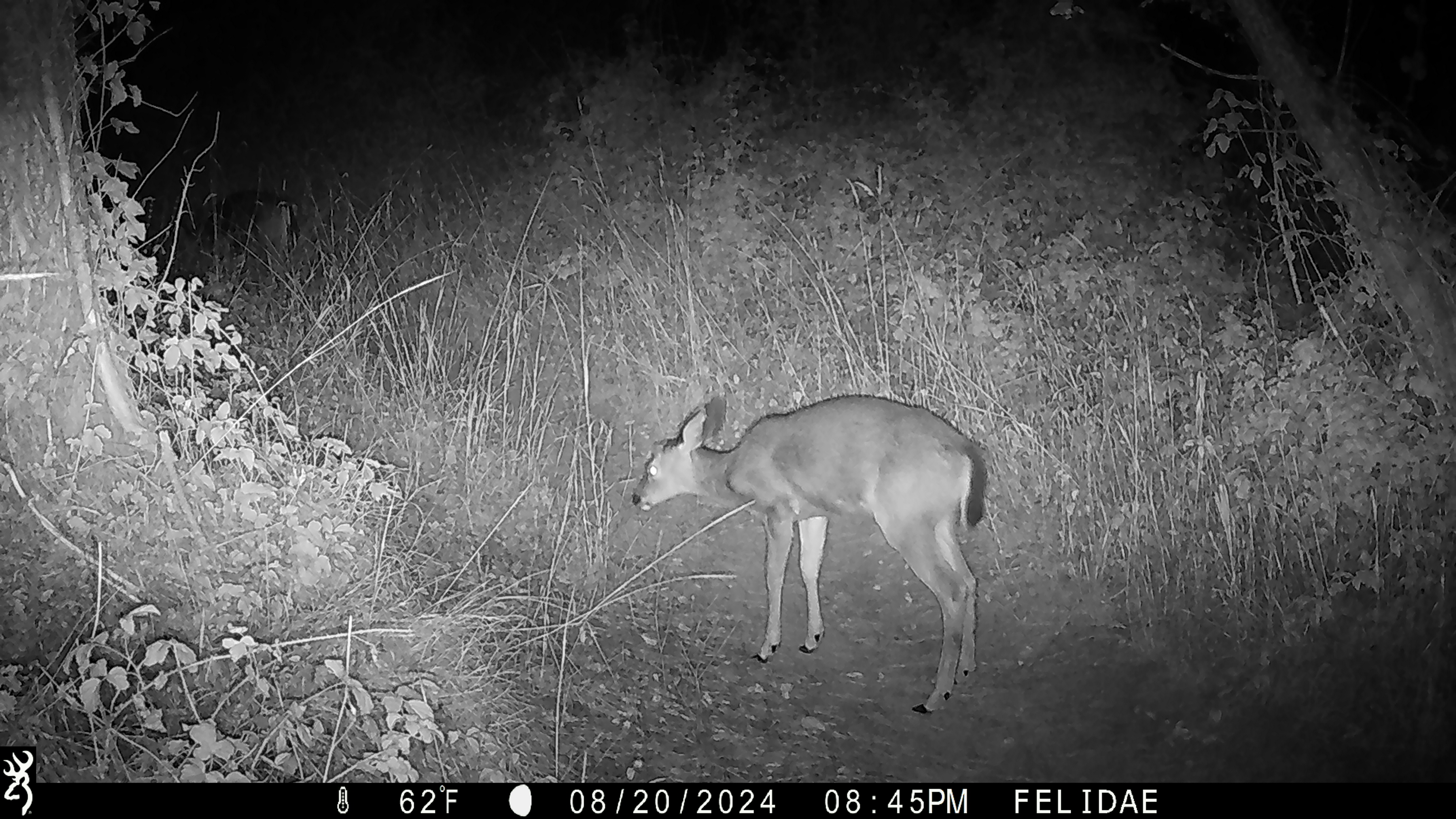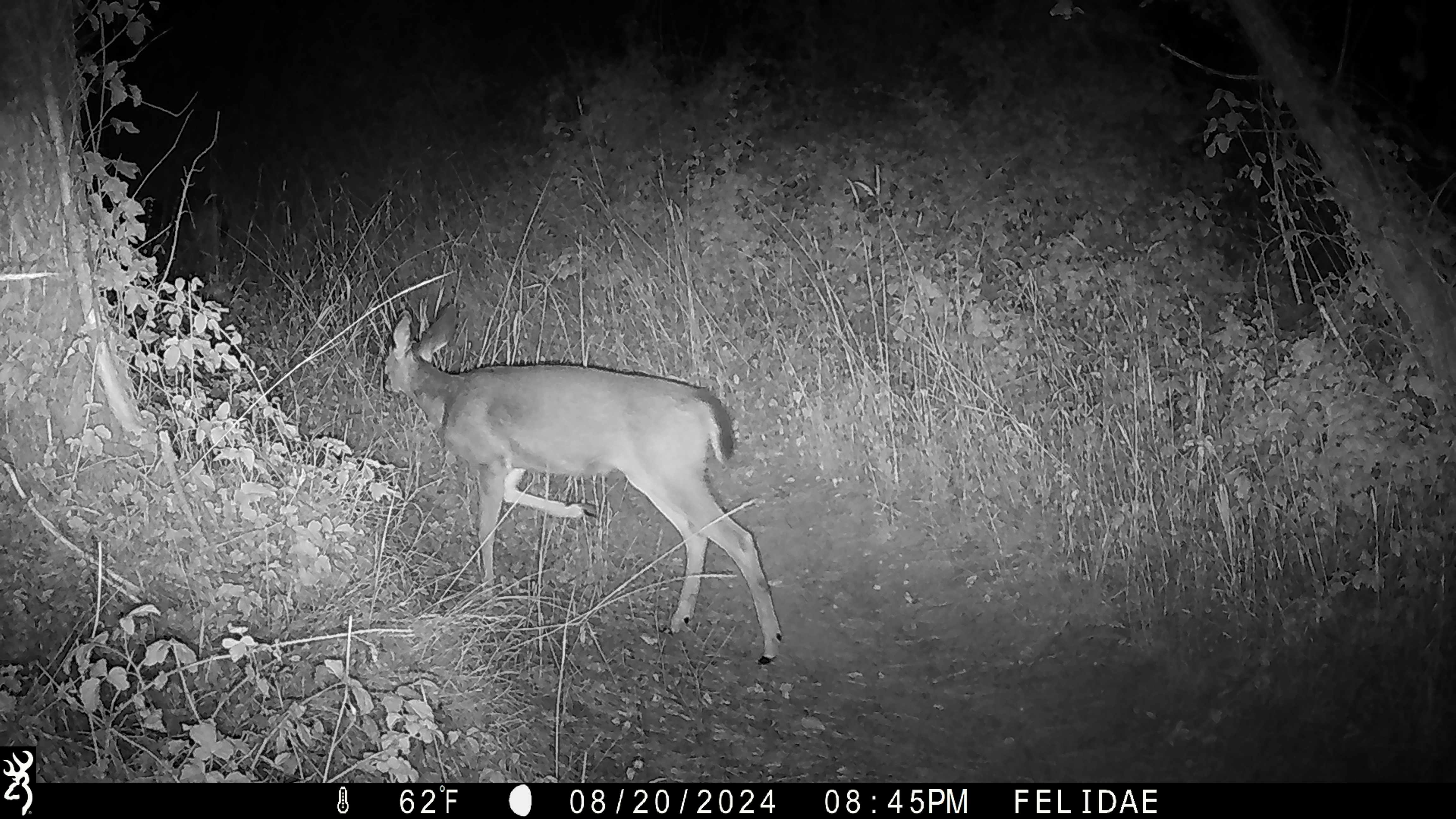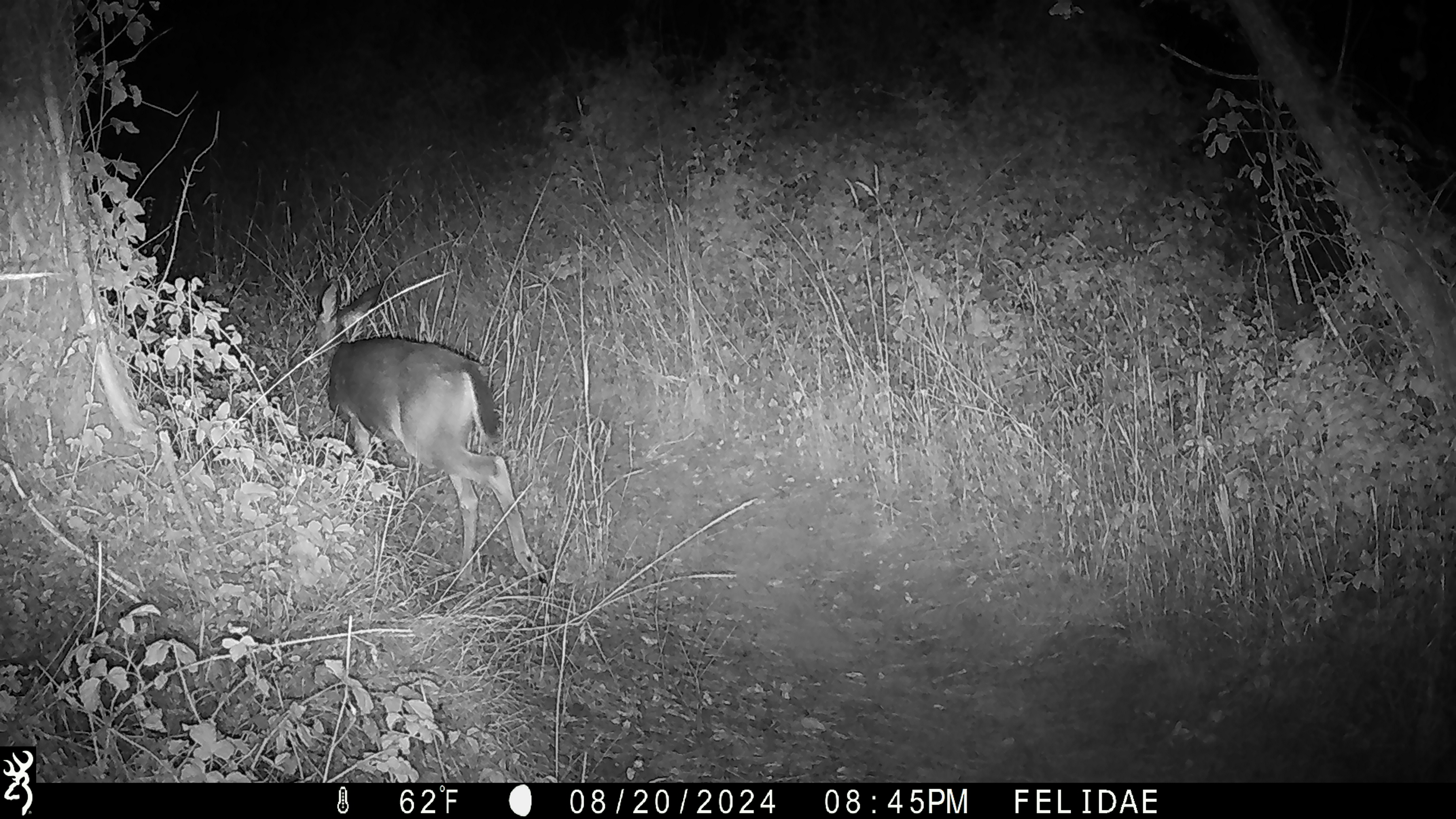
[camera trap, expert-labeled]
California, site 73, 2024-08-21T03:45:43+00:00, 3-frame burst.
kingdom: Animalia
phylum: Chordata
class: Mammalia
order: Artiodactyla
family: Cervidae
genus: Odocoileus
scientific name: Odocoileus hemionus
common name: mule deer